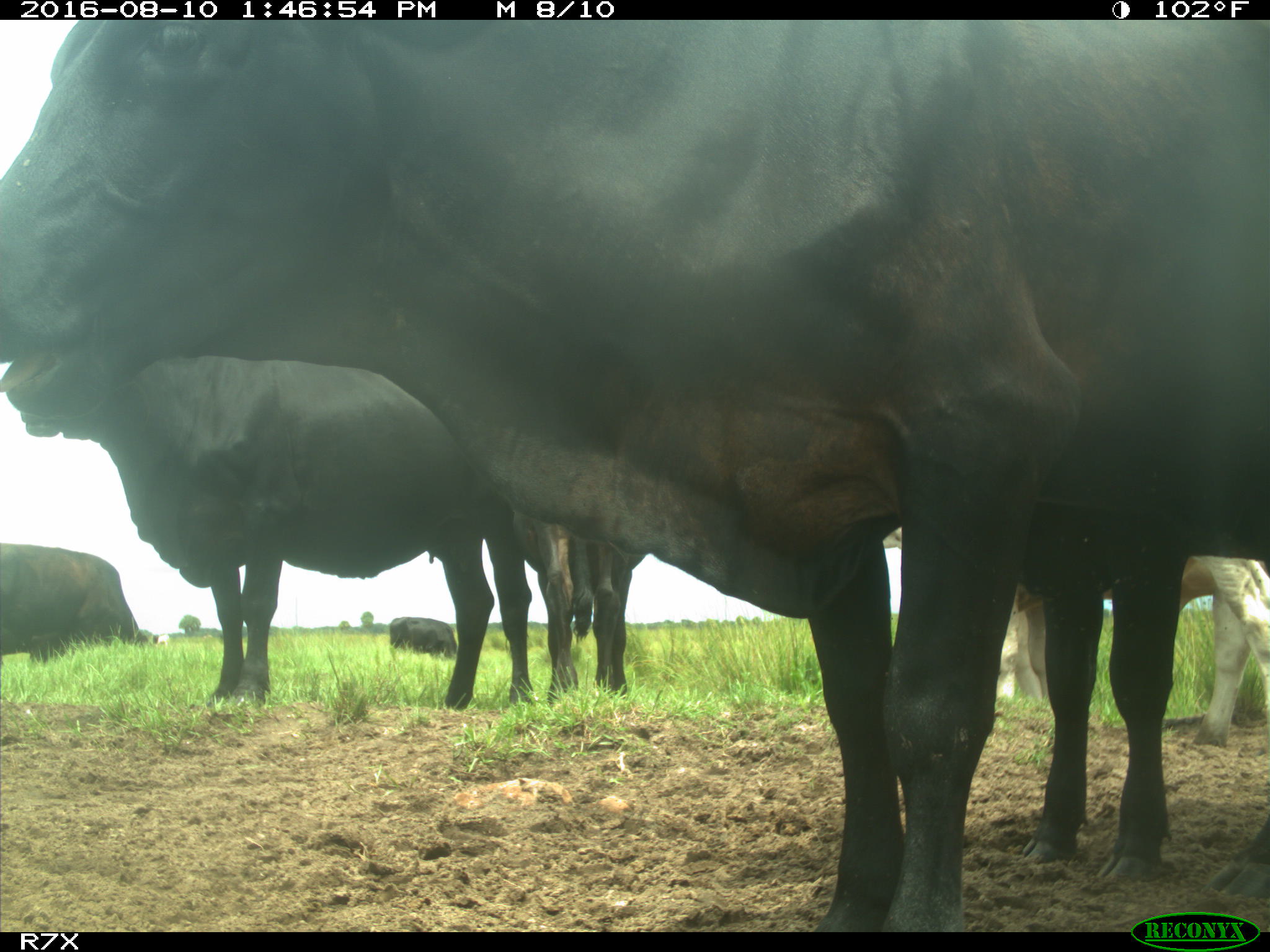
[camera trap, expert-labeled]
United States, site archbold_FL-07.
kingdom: Animalia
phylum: Chordata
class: Mammalia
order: Artiodactyla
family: Bovidae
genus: Bos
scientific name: Bos taurus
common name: domestic cow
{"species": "Bos taurus (domestic cow)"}